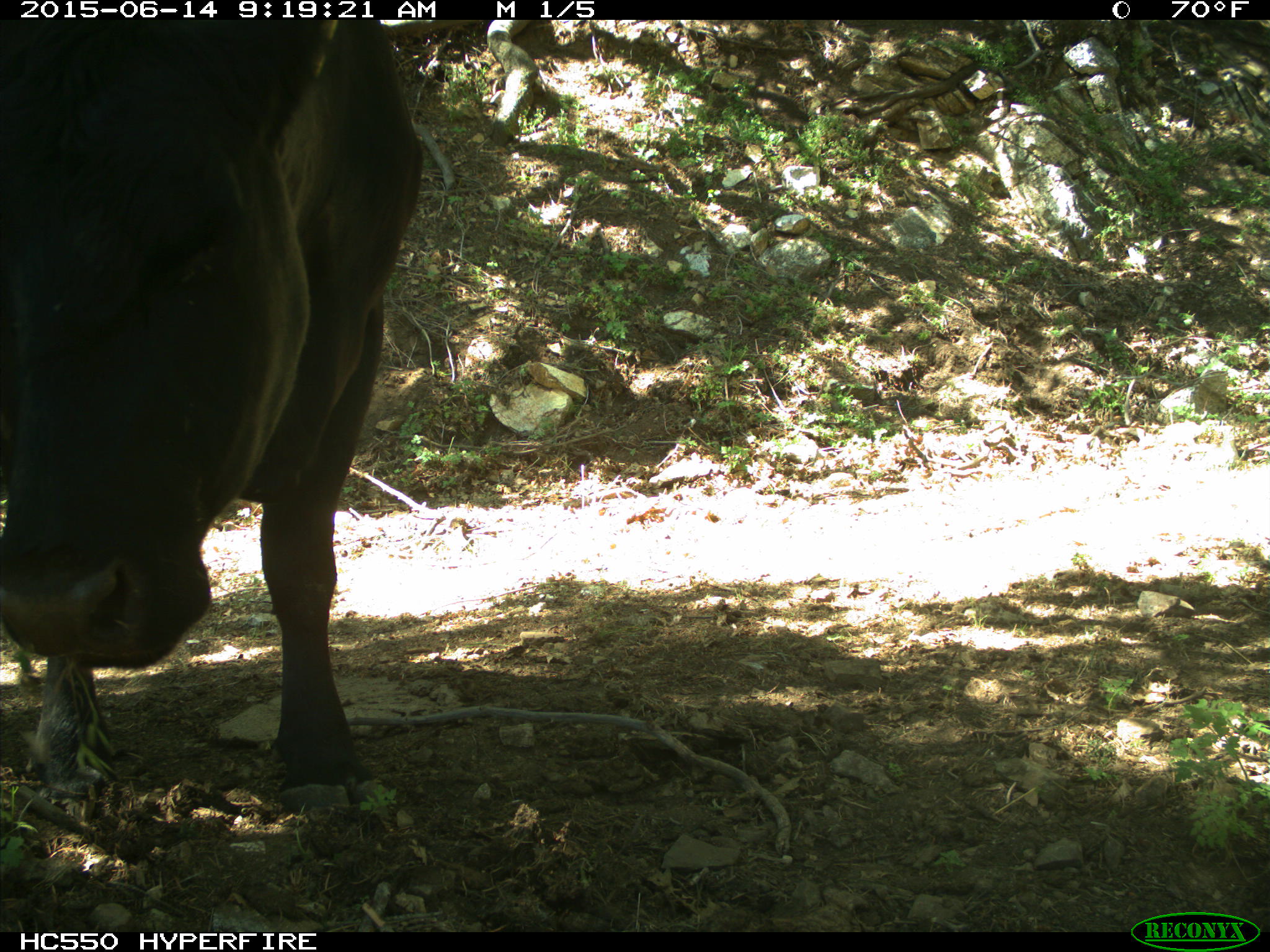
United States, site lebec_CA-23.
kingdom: Animalia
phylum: Chordata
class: Mammalia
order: Artiodactyla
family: Bovidae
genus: Bos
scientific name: Bos taurus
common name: domestic cow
Bos taurus (domestic cow).